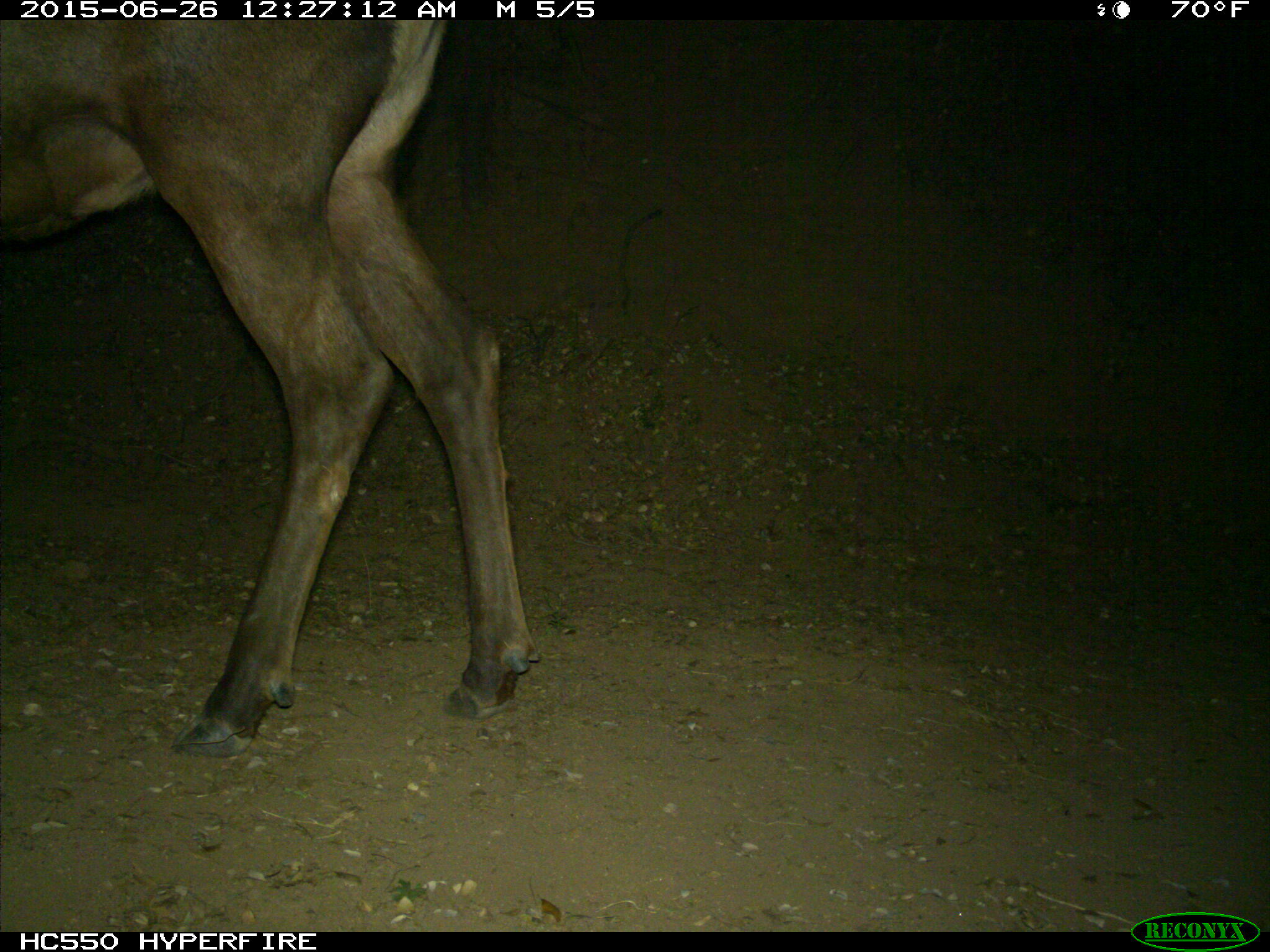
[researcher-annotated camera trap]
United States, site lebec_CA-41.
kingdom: Animalia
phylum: Chordata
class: Mammalia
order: Artiodactyla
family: Cervidae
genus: Cervus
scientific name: Cervus canadensis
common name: elk